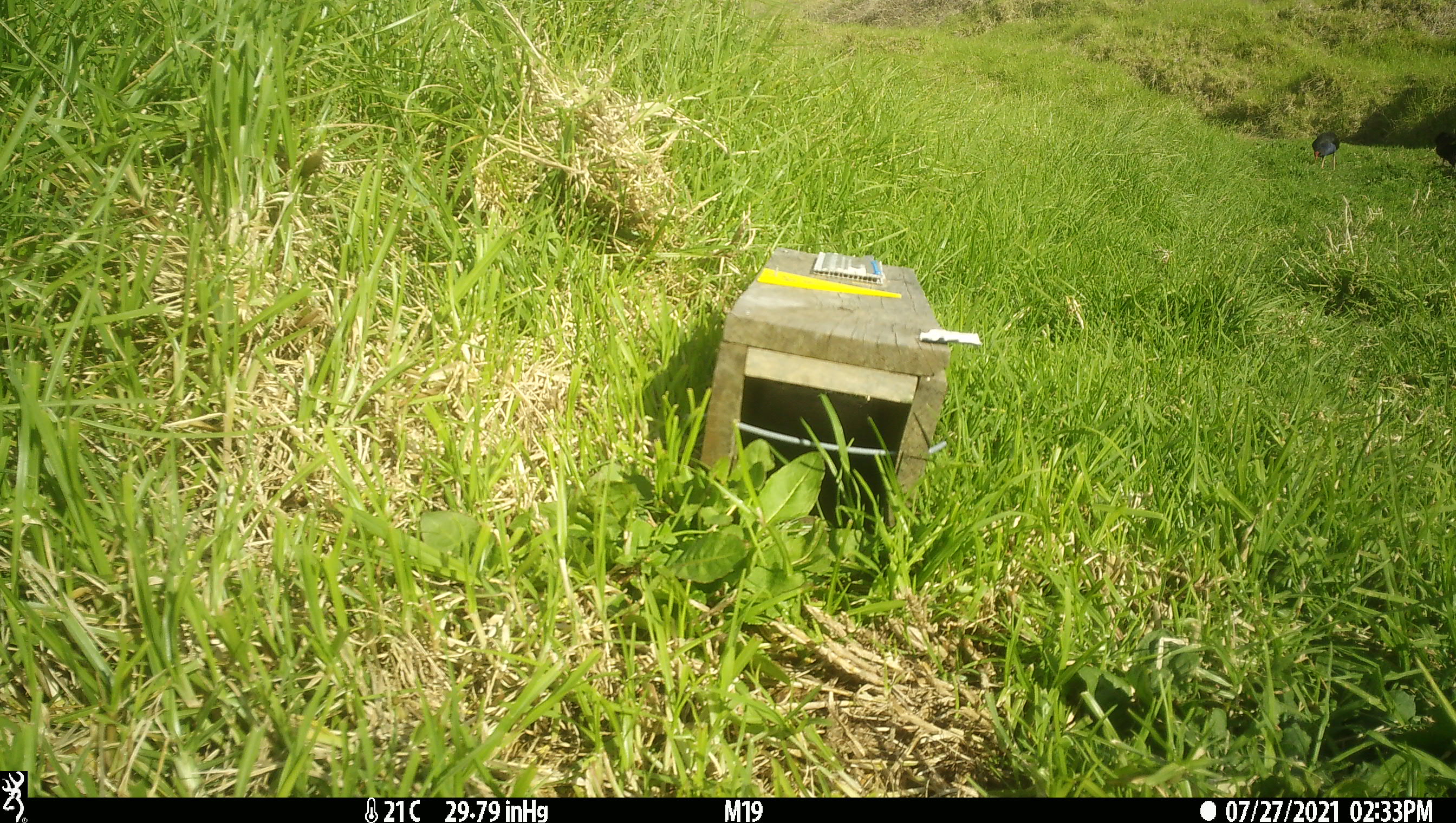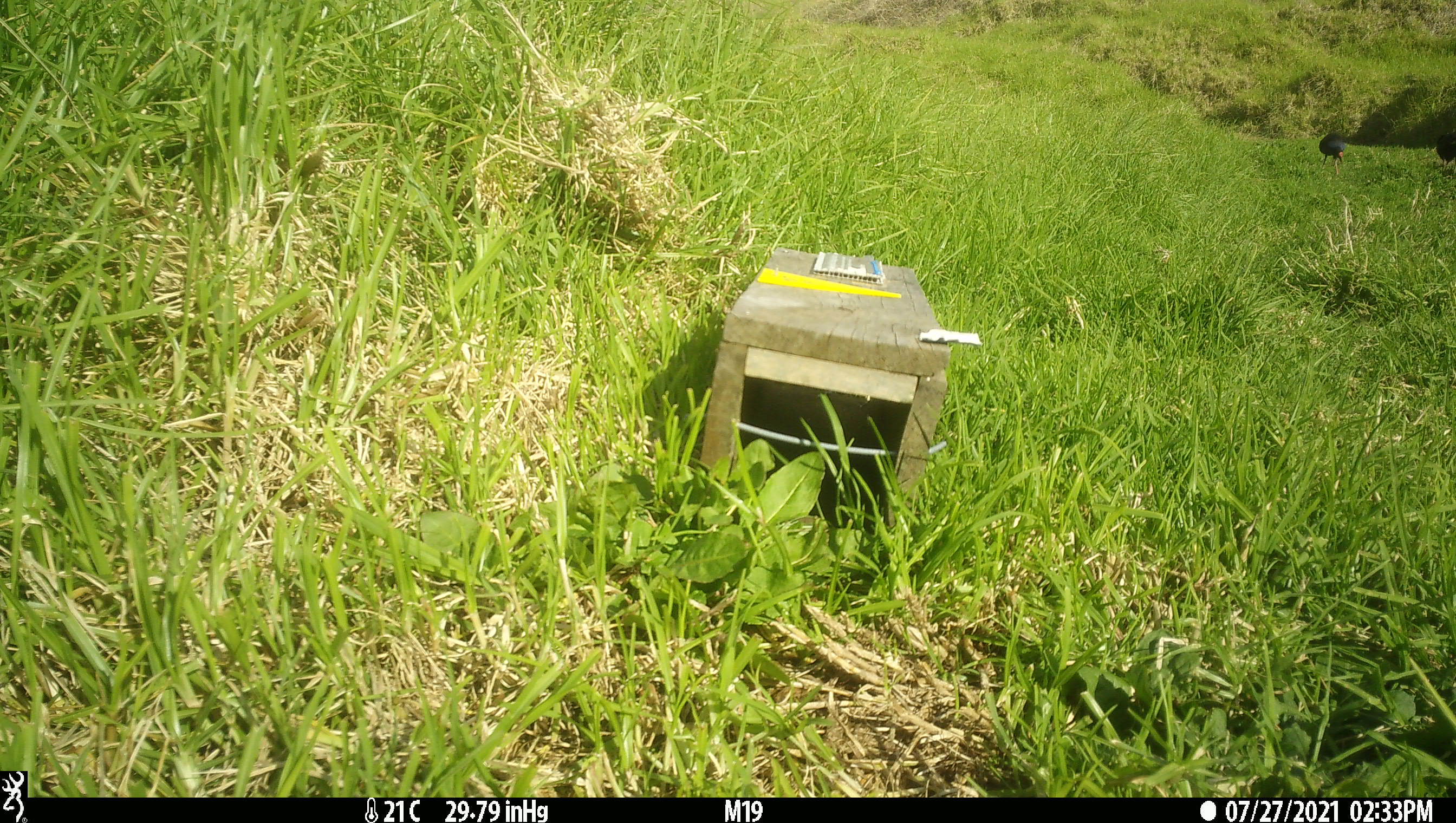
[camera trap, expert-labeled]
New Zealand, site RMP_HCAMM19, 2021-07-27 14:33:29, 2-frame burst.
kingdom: Animalia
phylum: Chordata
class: Aves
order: Gruiformes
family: Rallidae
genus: Porphyrio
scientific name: Porphyrio melanotus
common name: australasian swamphen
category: pukeko